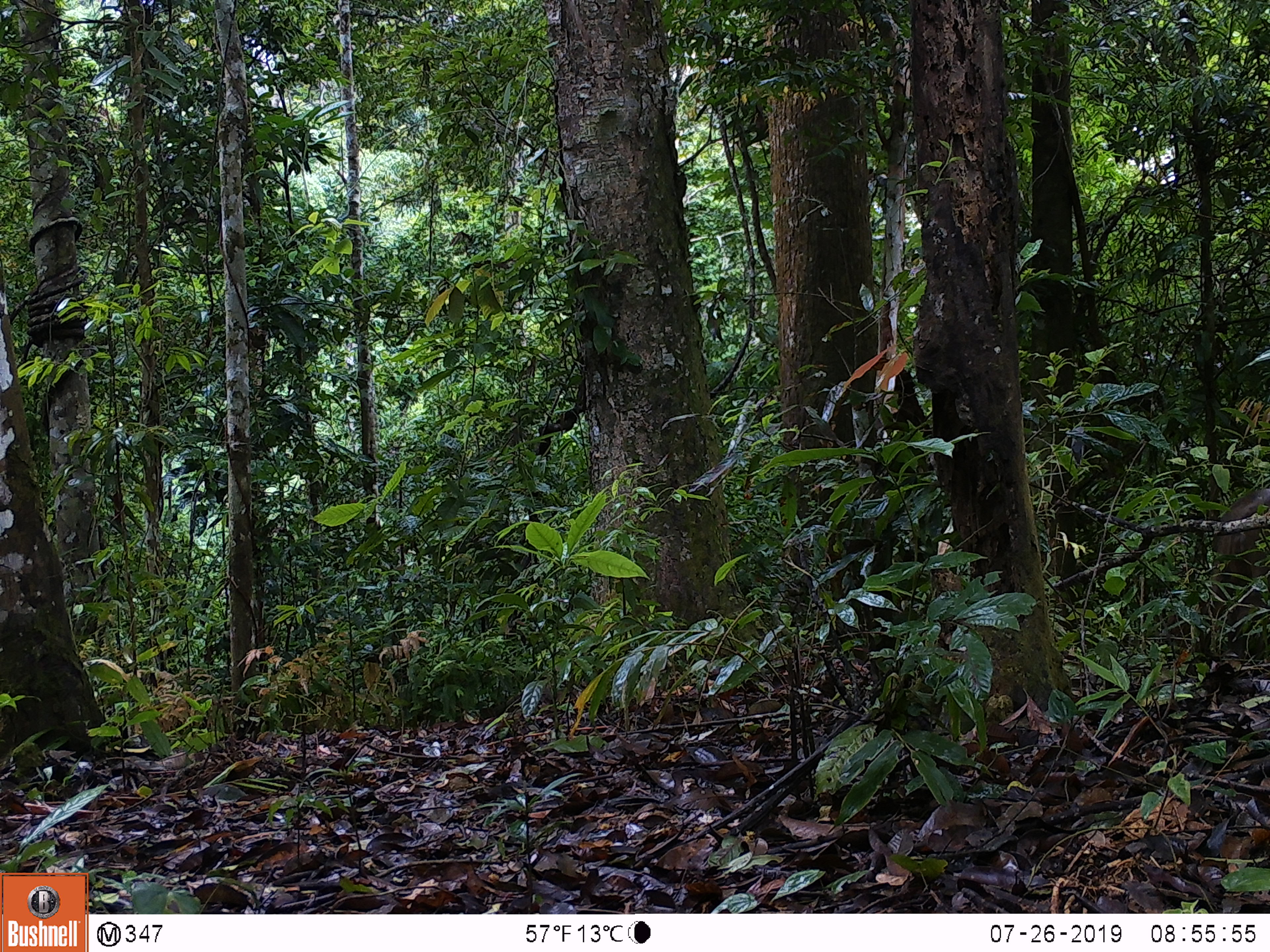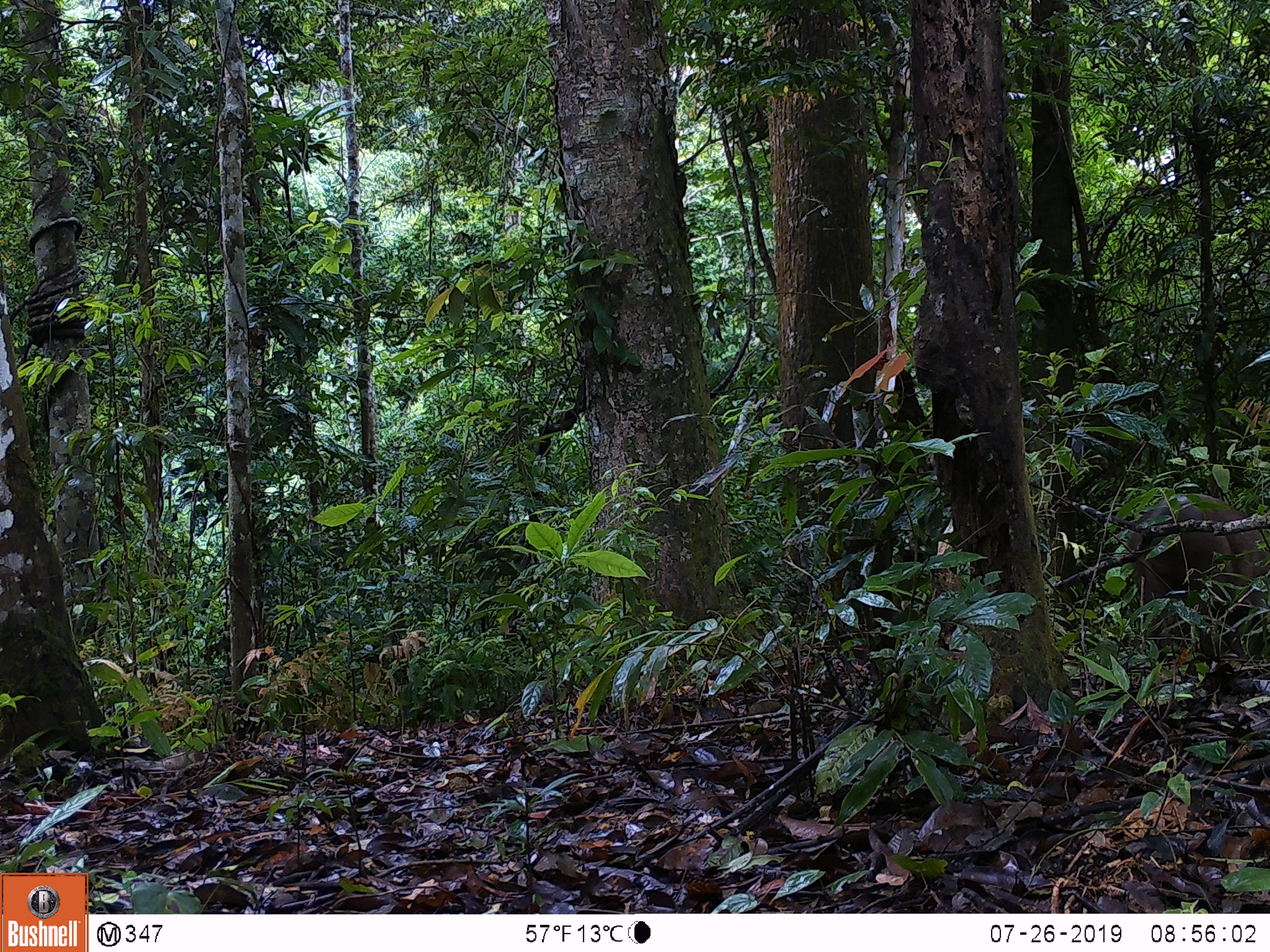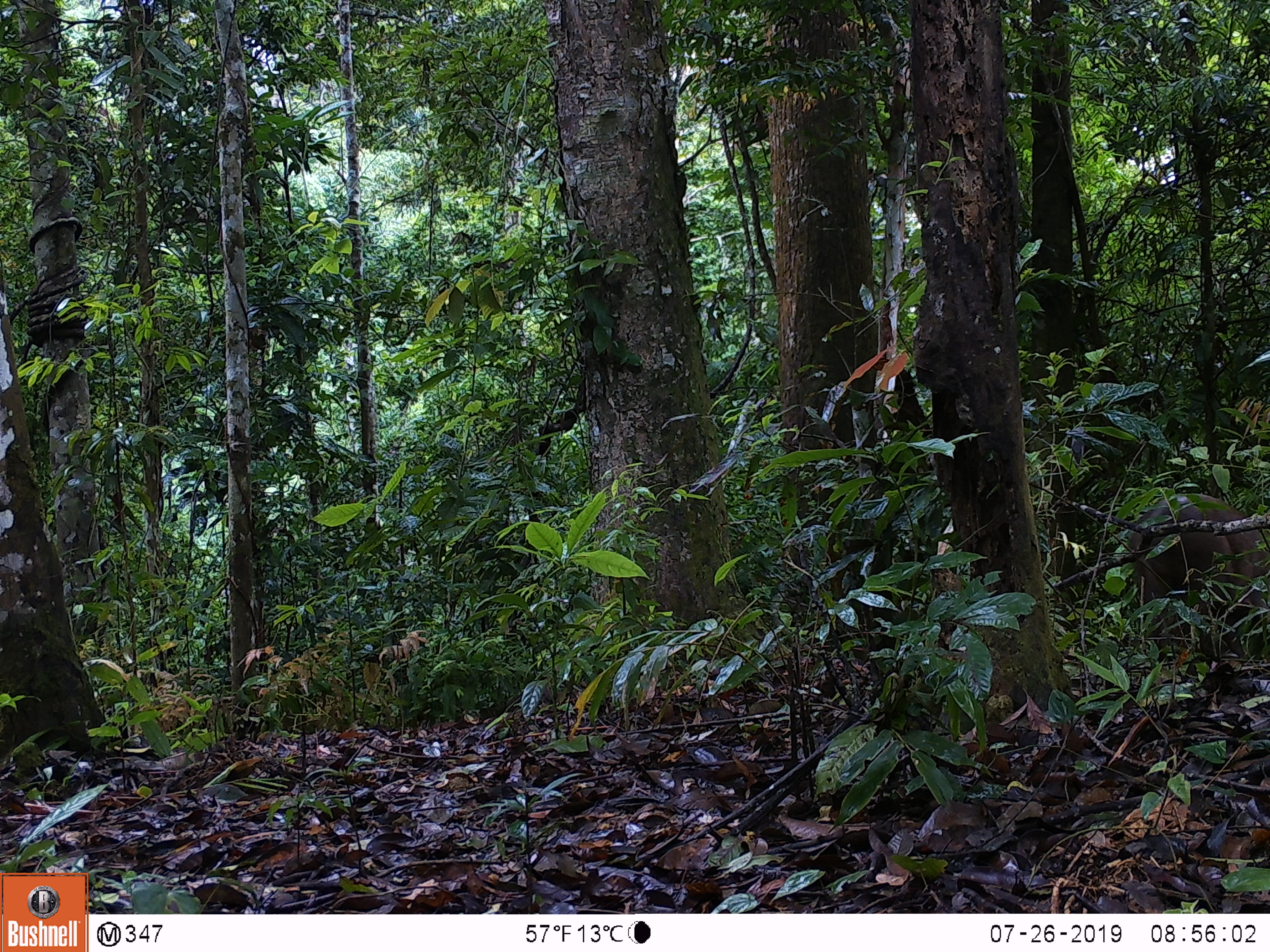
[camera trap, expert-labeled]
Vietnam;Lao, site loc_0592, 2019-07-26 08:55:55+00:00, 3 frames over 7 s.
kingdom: Animalia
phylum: Chordata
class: Mammalia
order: Artiodactyla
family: Suidae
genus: Sus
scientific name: Sus scrofa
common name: eurasian wild pig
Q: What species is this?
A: Eurasian wild pig (Sus scrofa).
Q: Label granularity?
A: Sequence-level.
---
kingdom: Animalia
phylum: Chordata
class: Aves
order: Galliformes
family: Phasianidae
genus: Polyplectron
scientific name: Polyplectron bicalcaratum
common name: gray peacock-pheasant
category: grey peacock pheasant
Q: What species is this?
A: Grey peacock pheasant (gray peacock-pheasant) (Polyplectron bicalcaratum).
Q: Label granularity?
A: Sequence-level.